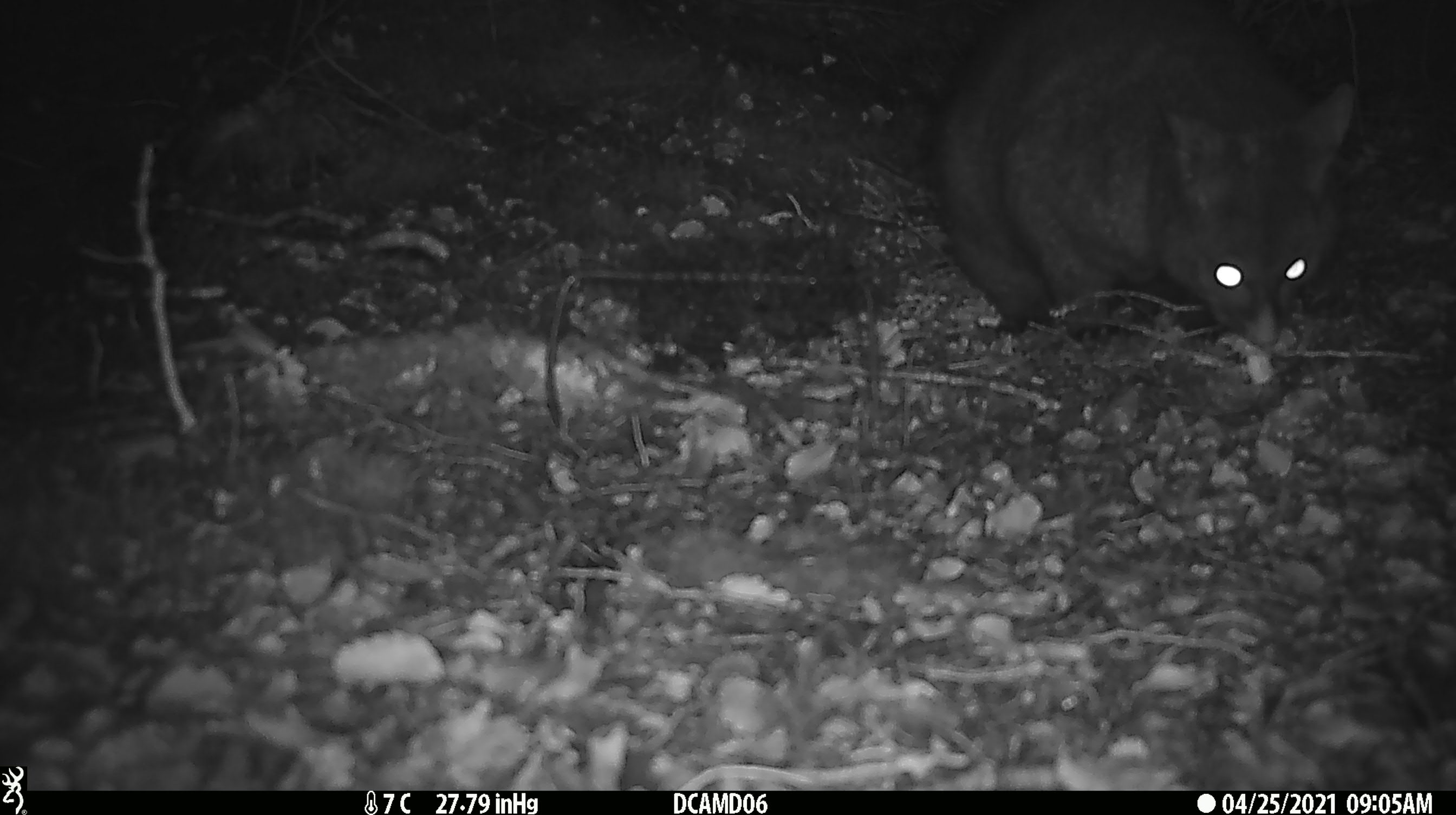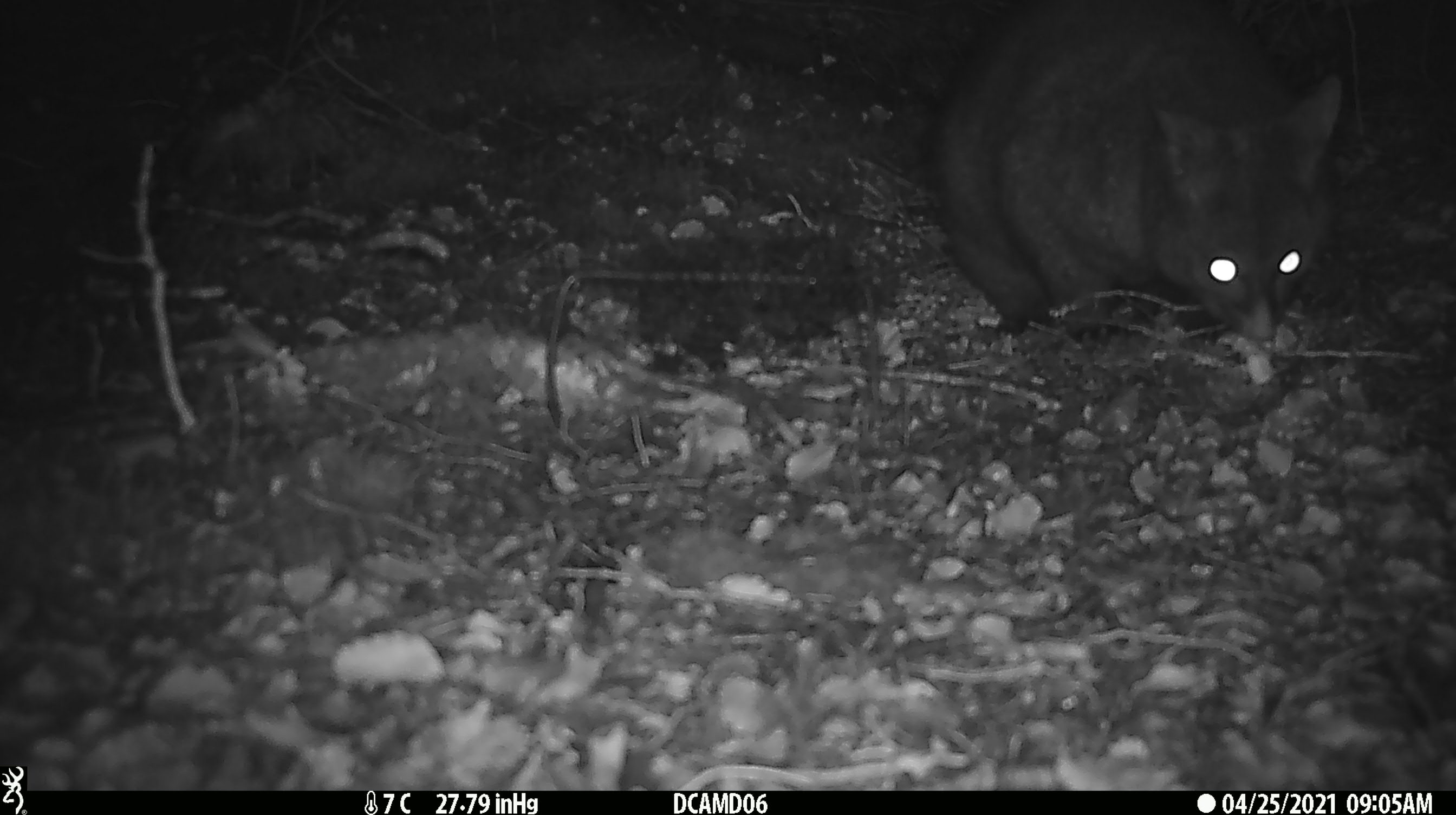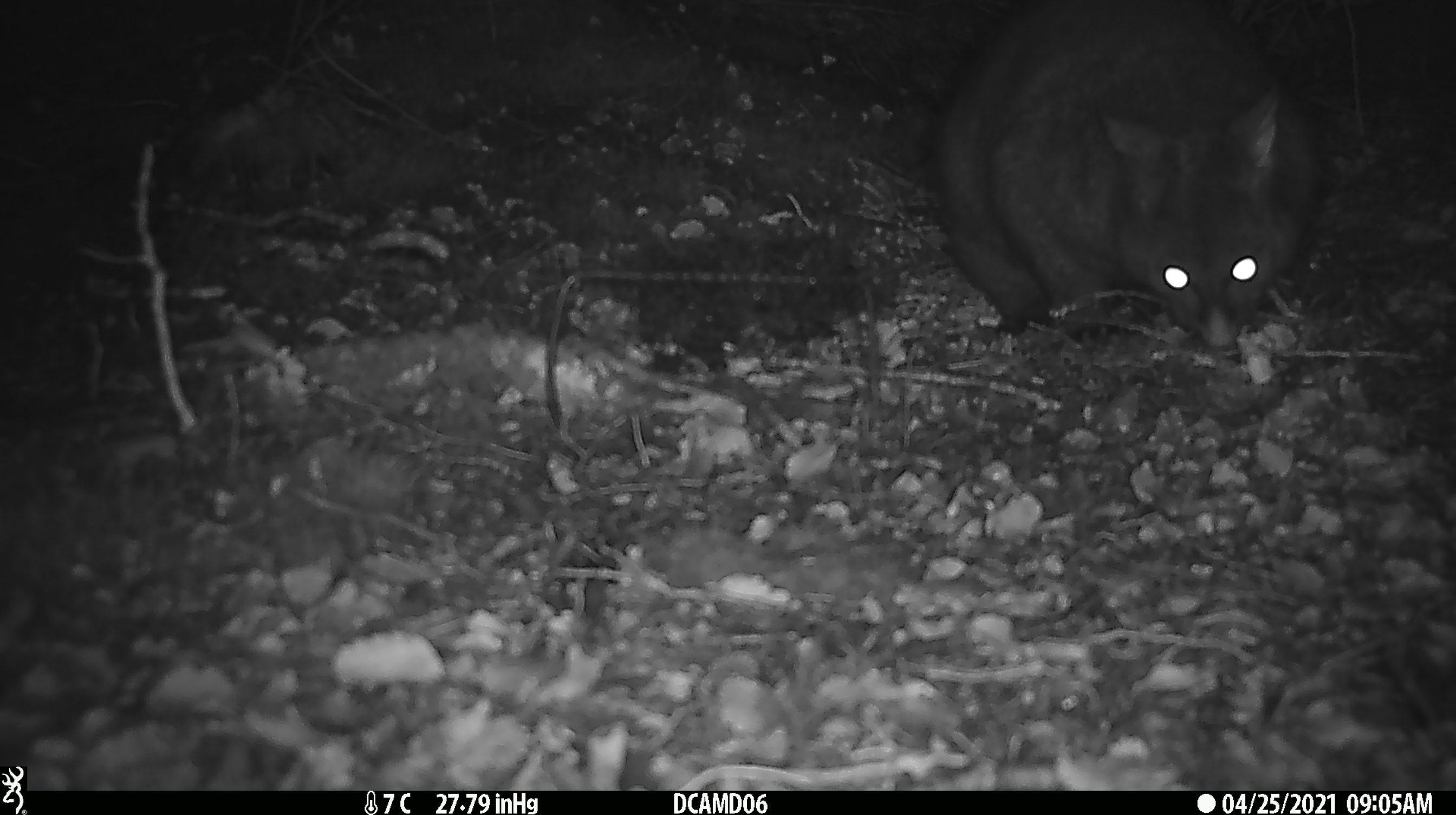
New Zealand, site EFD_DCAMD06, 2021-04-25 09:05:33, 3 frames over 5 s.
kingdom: Animalia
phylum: Chordata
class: Mammalia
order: Diprotodontia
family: Phalangeridae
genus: Trichosurus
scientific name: Trichosurus vulpecula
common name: common brushtail possum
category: possum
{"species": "possum (common brushtail possum) (Trichosurus vulpecula)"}